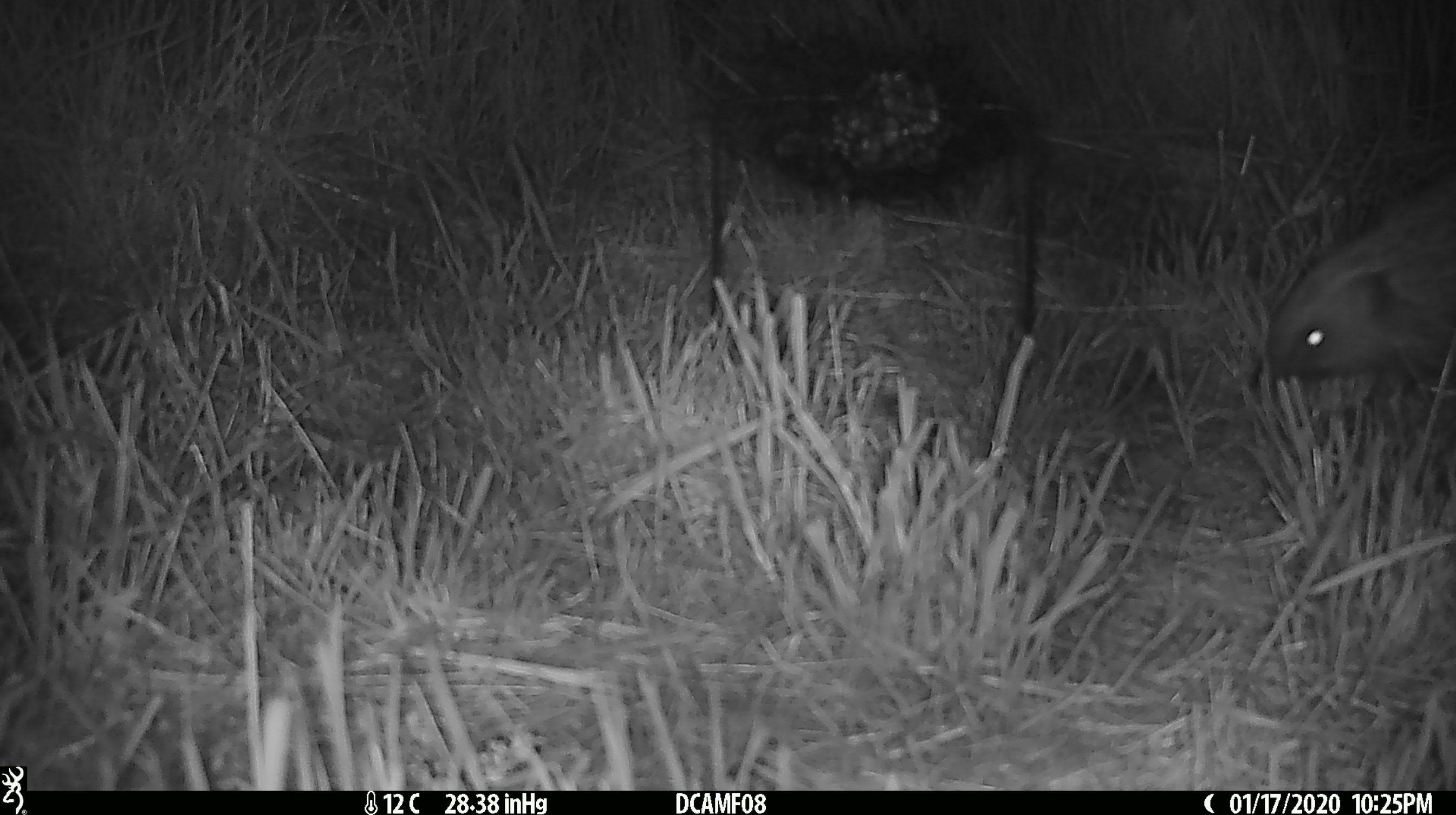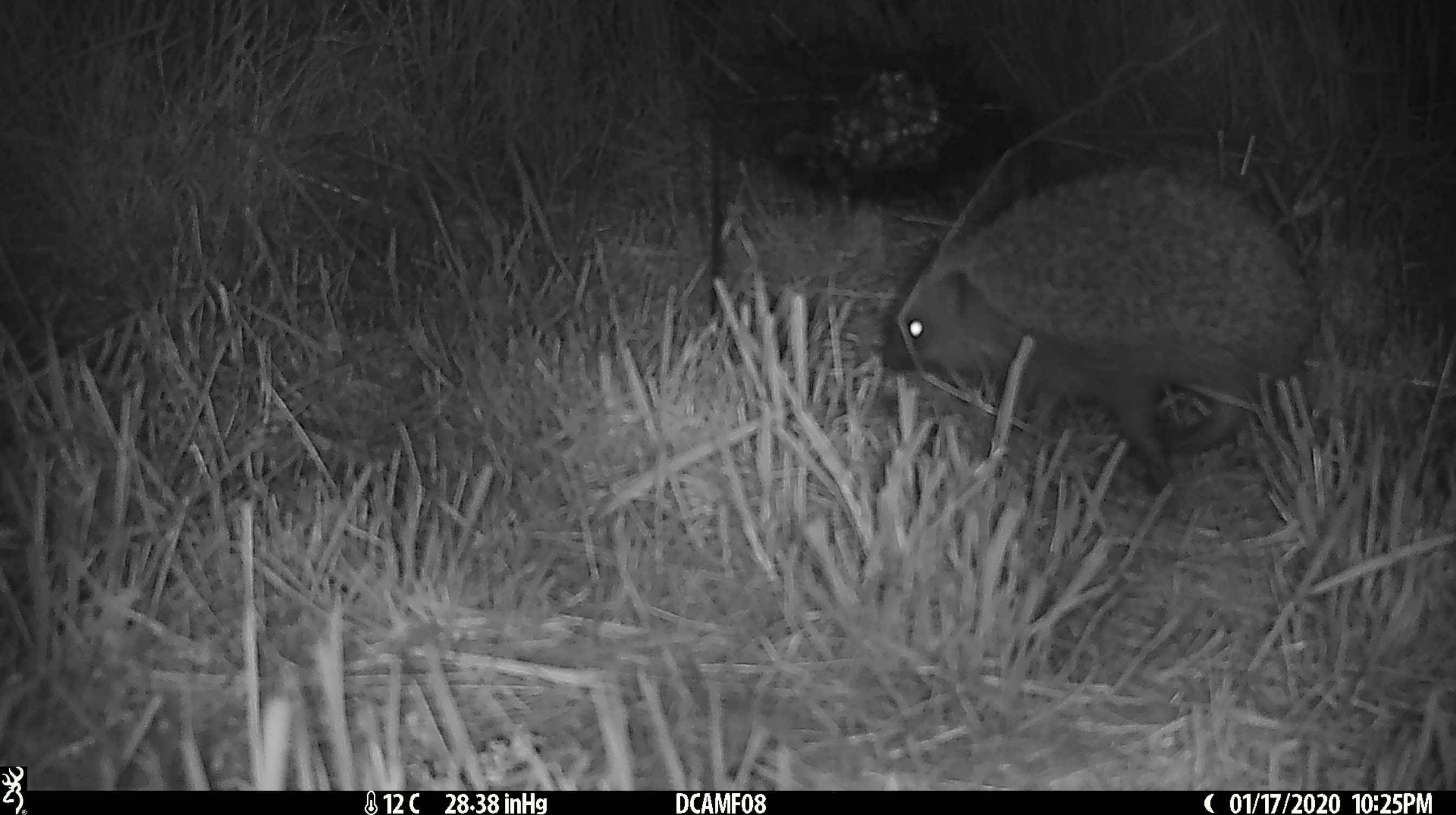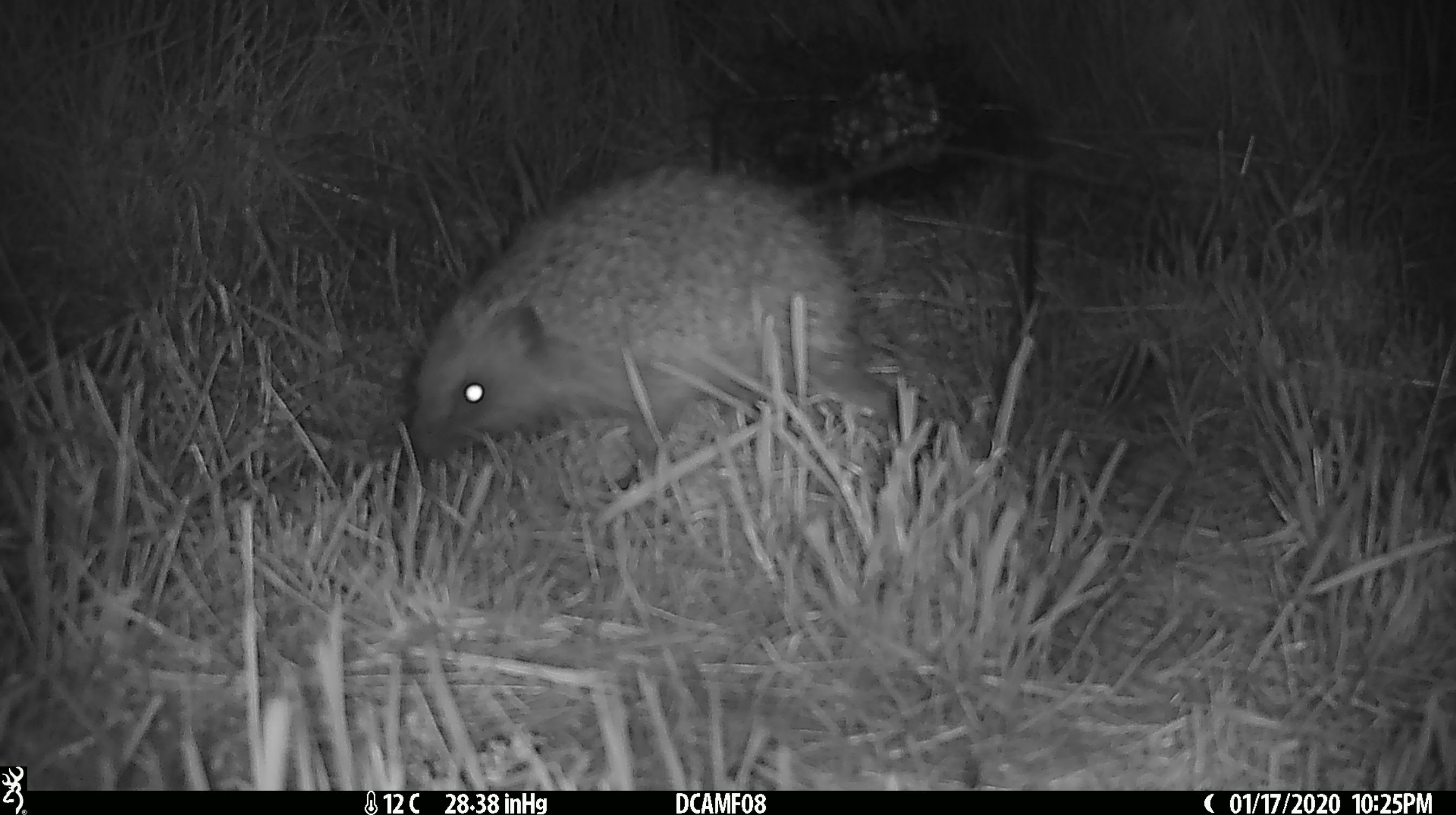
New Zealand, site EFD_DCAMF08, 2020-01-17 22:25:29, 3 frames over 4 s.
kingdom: Animalia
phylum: Chordata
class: Mammalia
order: Eulipotyphla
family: Erinaceidae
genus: Erinaceus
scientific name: Erinaceus europaeus europaeus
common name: european hedgehog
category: hedgehog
Hedgehog (european hedgehog) (Erinaceus europaeus europaeus).